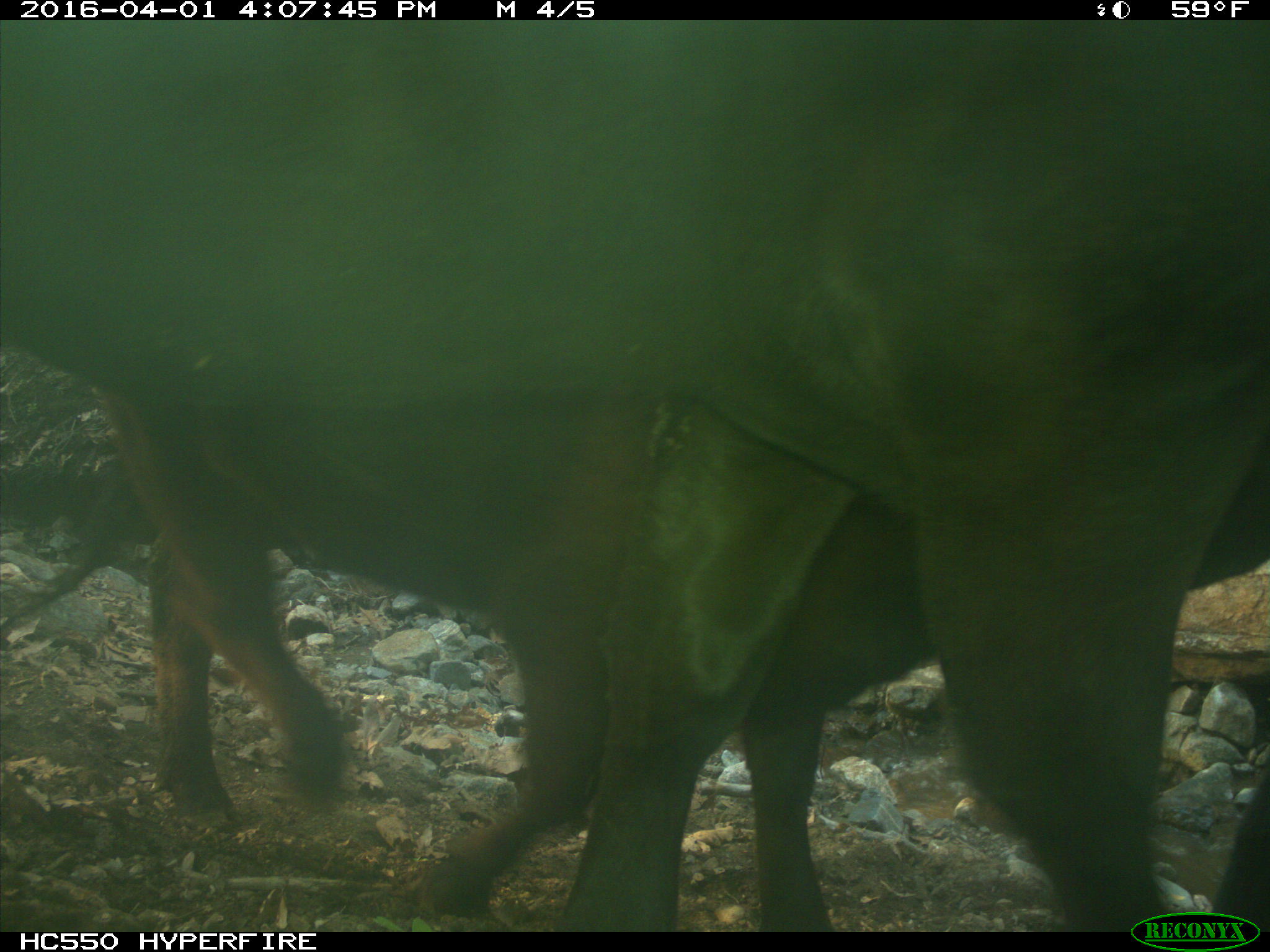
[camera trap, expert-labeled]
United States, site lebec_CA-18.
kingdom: Animalia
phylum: Chordata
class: Mammalia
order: Artiodactyla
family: Bovidae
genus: Bos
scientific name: Bos taurus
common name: domestic cow